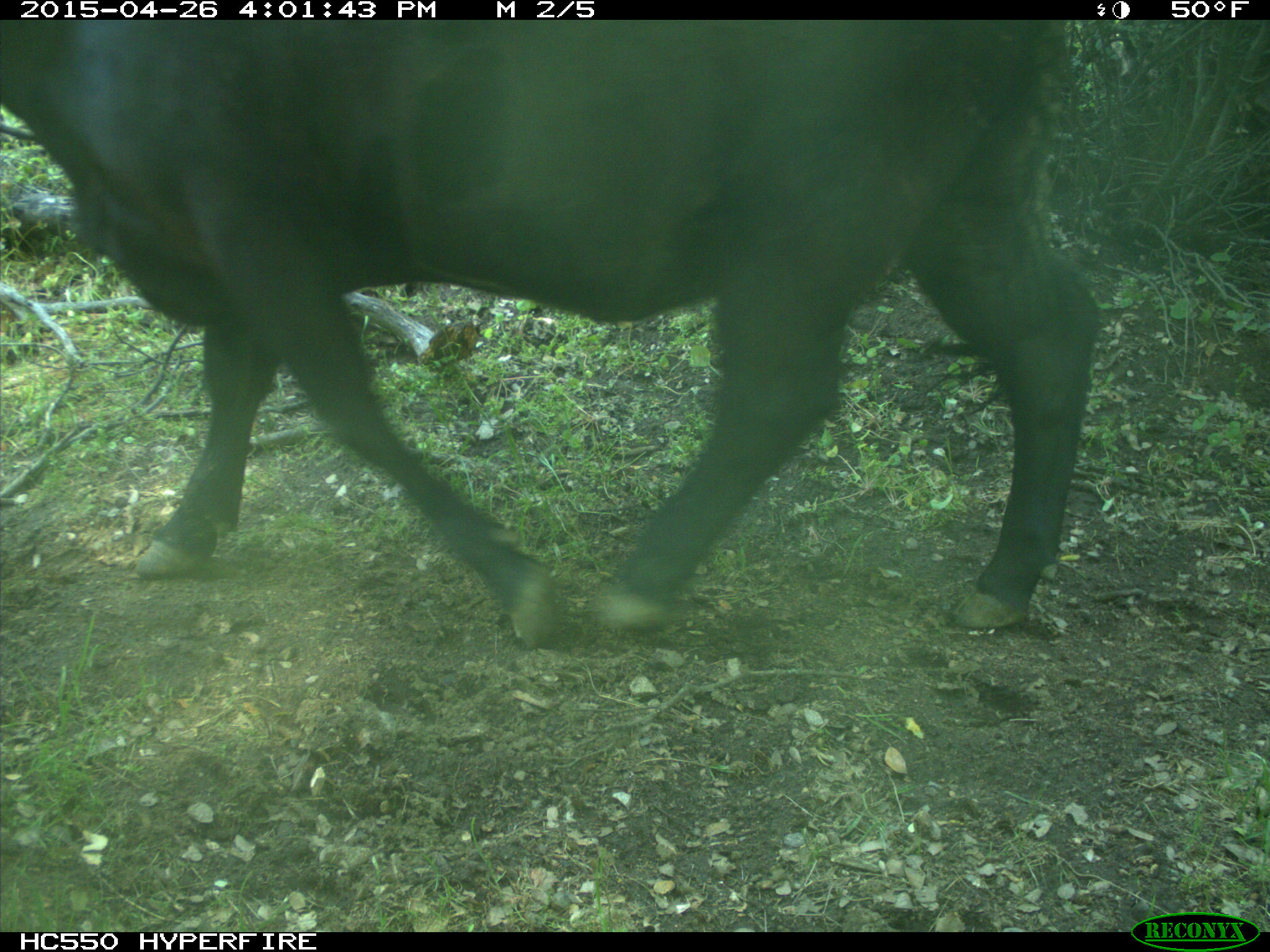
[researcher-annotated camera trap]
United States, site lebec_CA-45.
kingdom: Animalia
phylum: Chordata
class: Mammalia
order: Artiodactyla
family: Bovidae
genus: Bos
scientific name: Bos taurus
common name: domestic cow